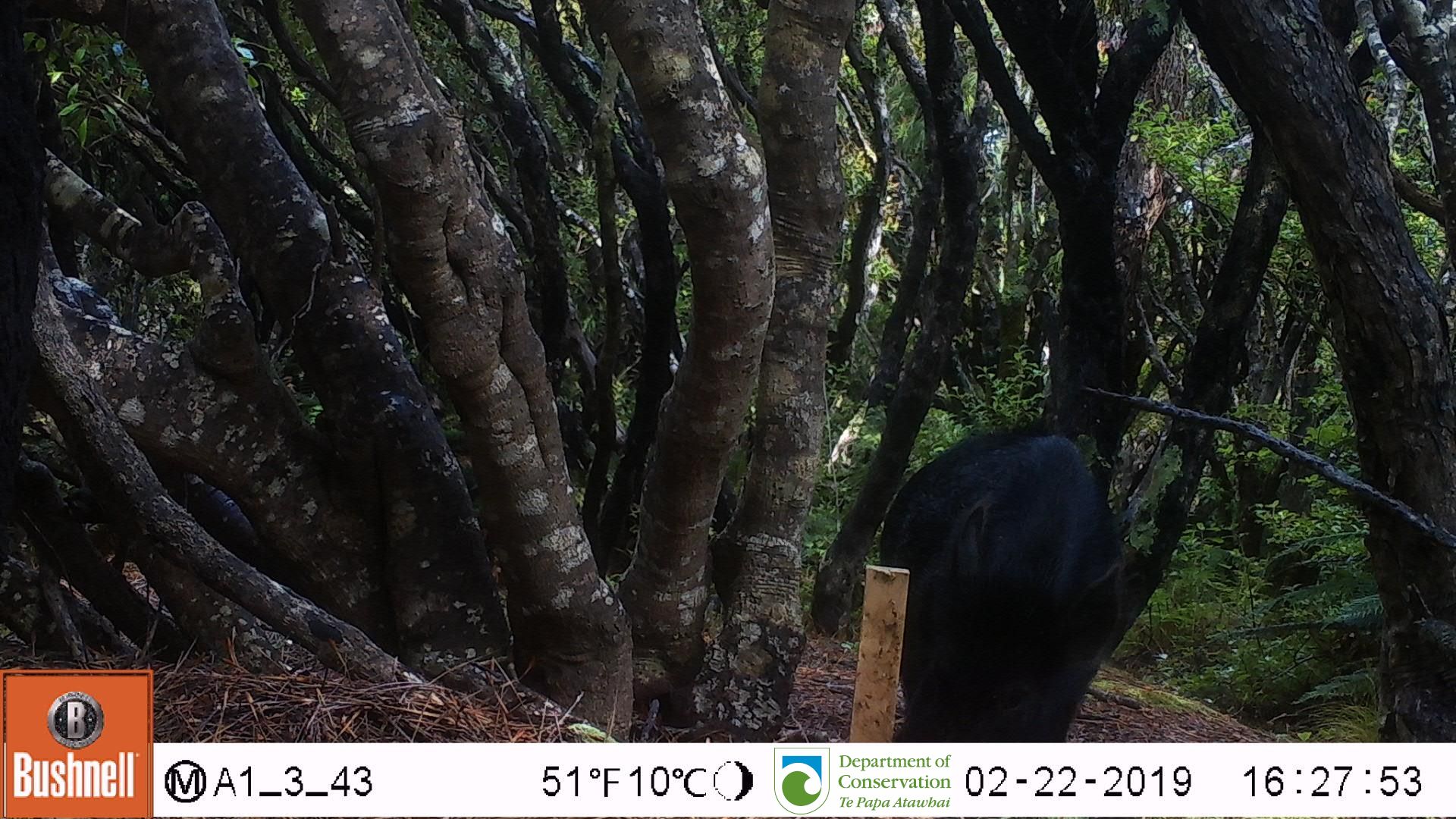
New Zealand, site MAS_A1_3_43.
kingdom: Animalia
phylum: Chordata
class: Mammalia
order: Artiodactyla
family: Suidae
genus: Sus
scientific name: Sus scrofa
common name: pig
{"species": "pig (Sus scrofa)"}